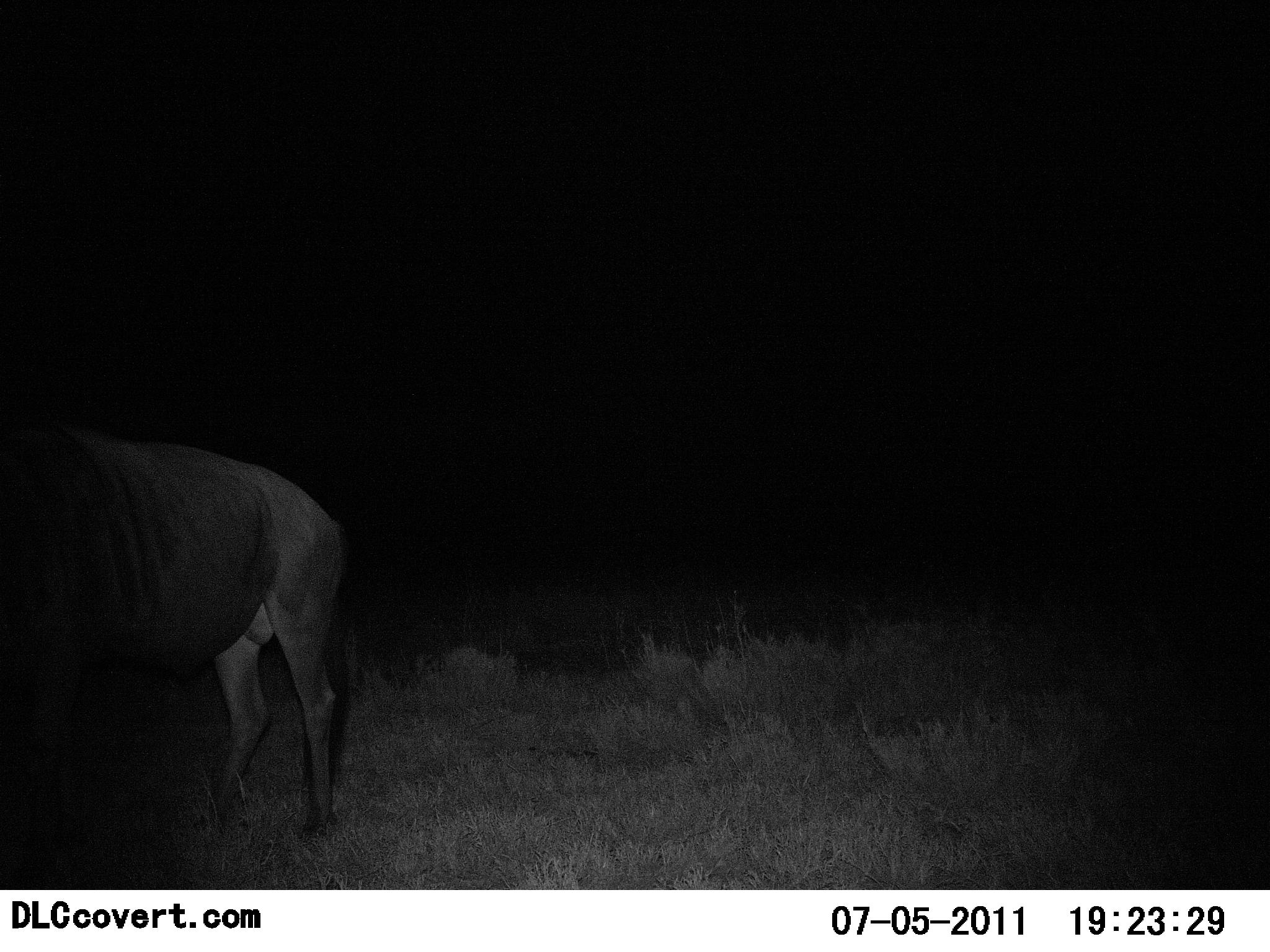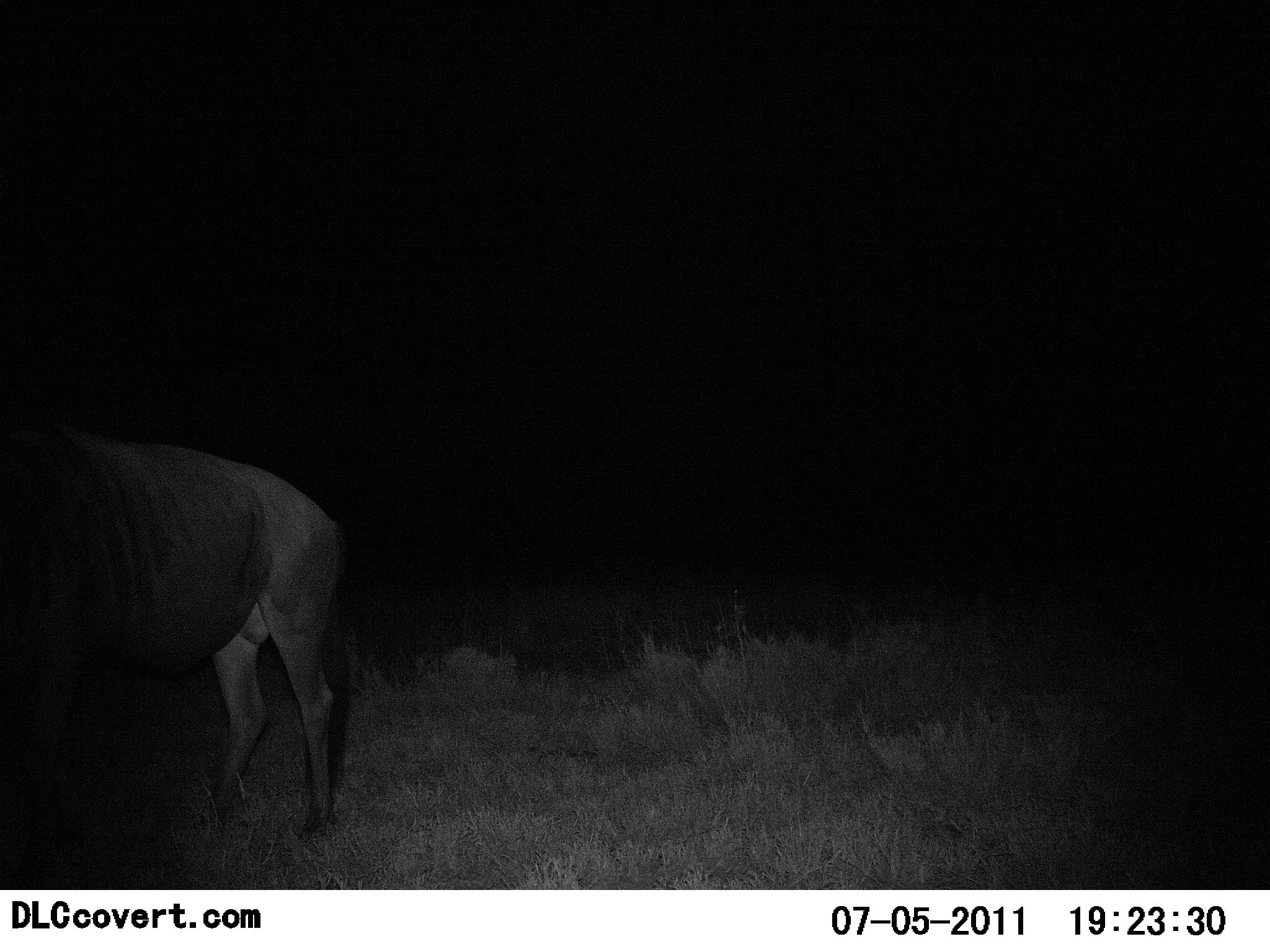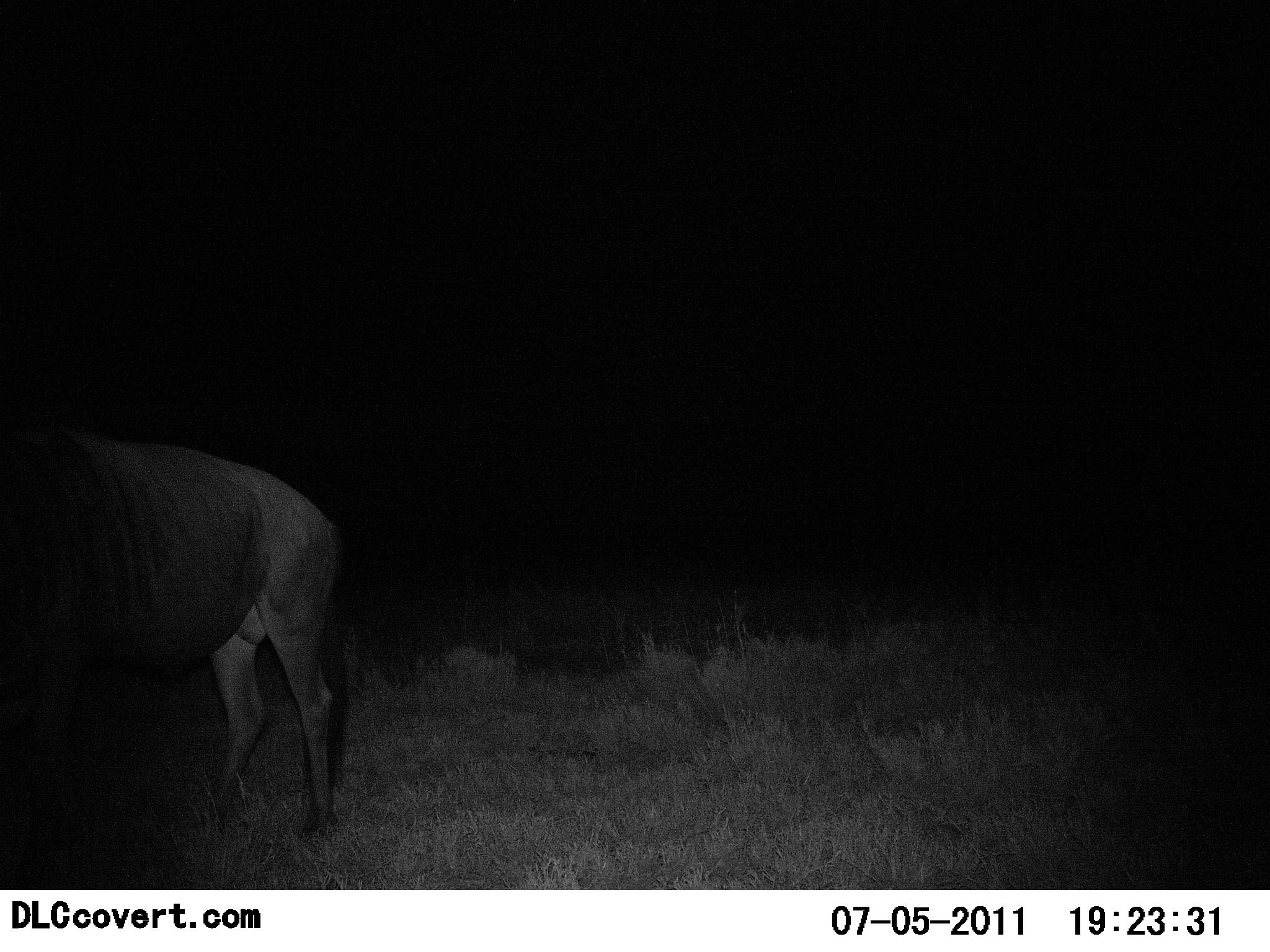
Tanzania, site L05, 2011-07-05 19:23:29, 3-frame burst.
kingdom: Animalia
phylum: Chordata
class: Mammalia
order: Artiodactyla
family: Bovidae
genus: Connochaetes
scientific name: Connochaetes taurinus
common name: blue wildebeest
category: wildebeest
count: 1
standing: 82%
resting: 9%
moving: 9%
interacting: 0%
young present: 0%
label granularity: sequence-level